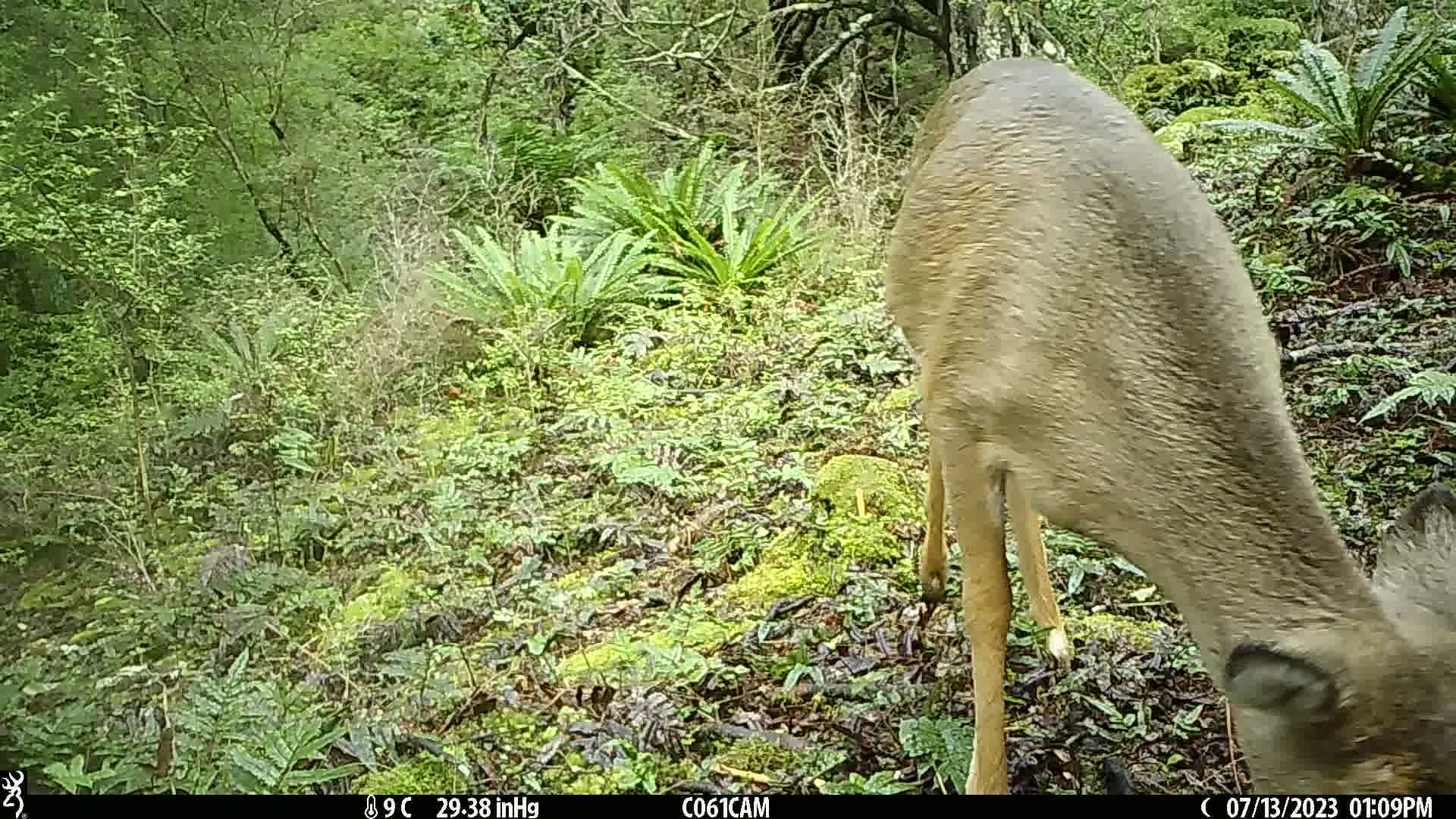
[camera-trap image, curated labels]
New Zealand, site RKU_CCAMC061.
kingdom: Animalia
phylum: Chordata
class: Mammalia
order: Artiodactyla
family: Cervidae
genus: Odocoileus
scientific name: Odocoileus virginianus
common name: white-tailed deer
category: white tailed deer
White tailed deer (white-tailed deer) (Odocoileus virginianus).